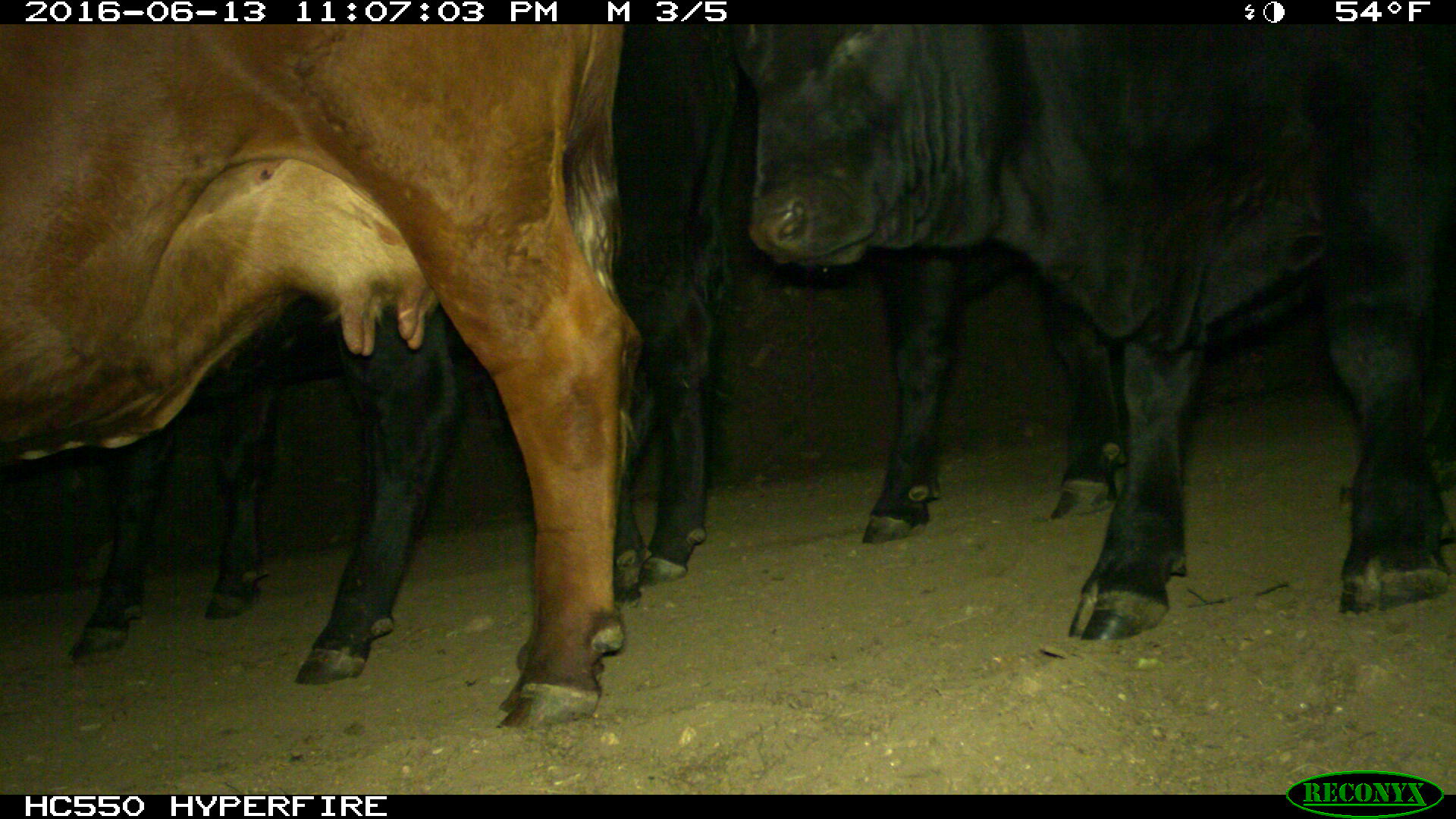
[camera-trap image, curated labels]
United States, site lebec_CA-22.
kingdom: Animalia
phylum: Chordata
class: Mammalia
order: Artiodactyla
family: Bovidae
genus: Bos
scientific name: Bos taurus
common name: domestic cow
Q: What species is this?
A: Bos taurus (domestic cow).